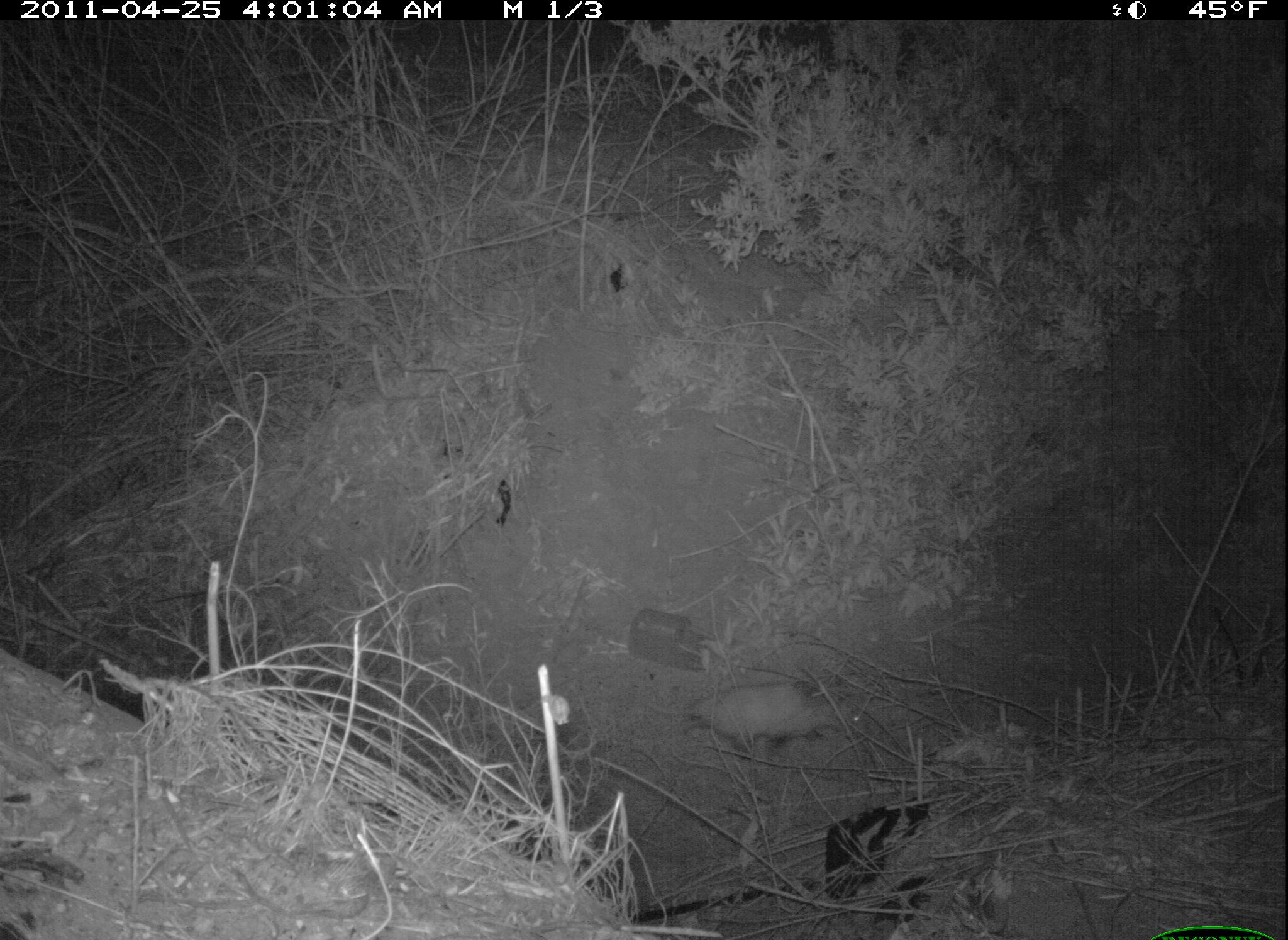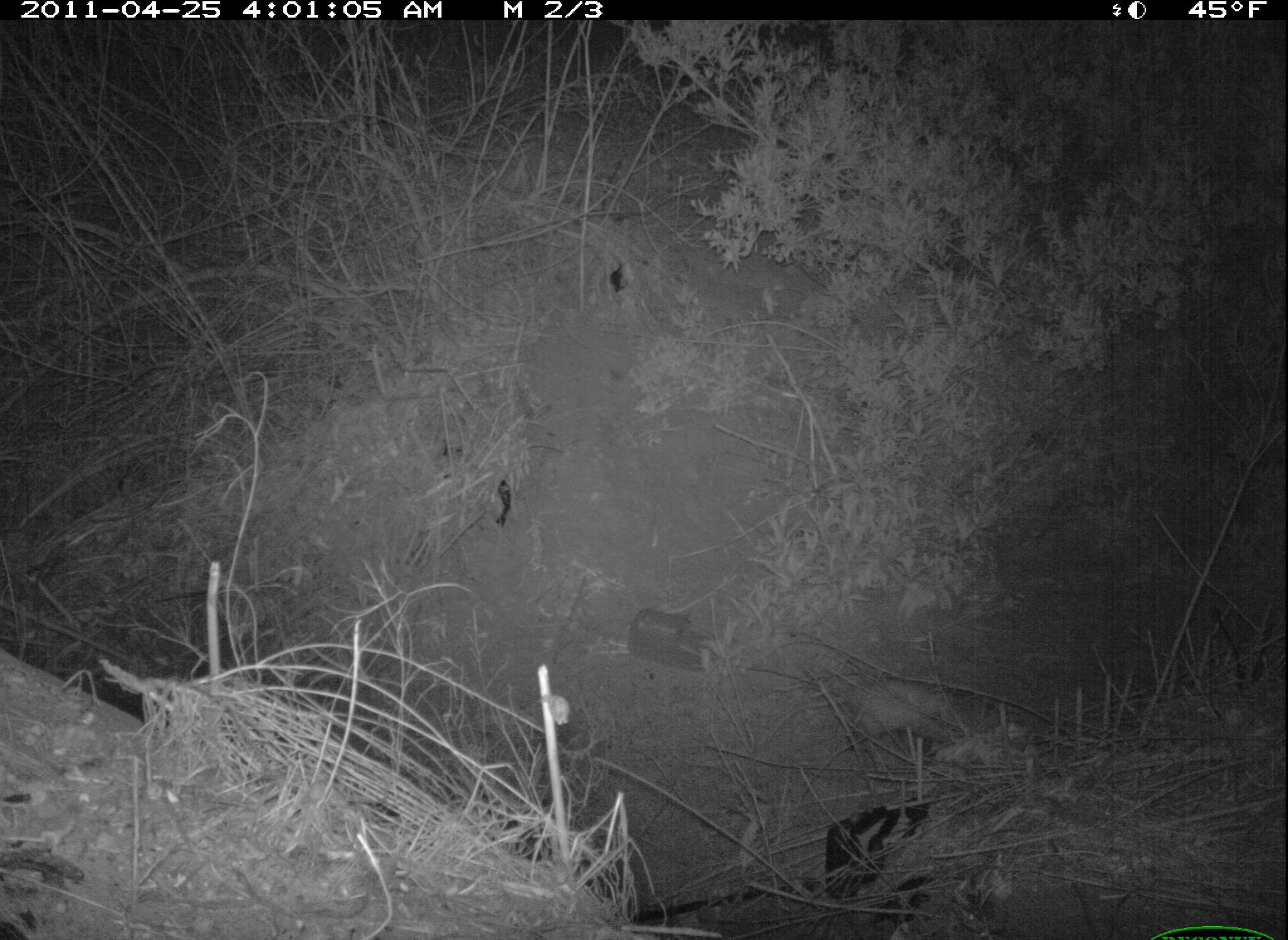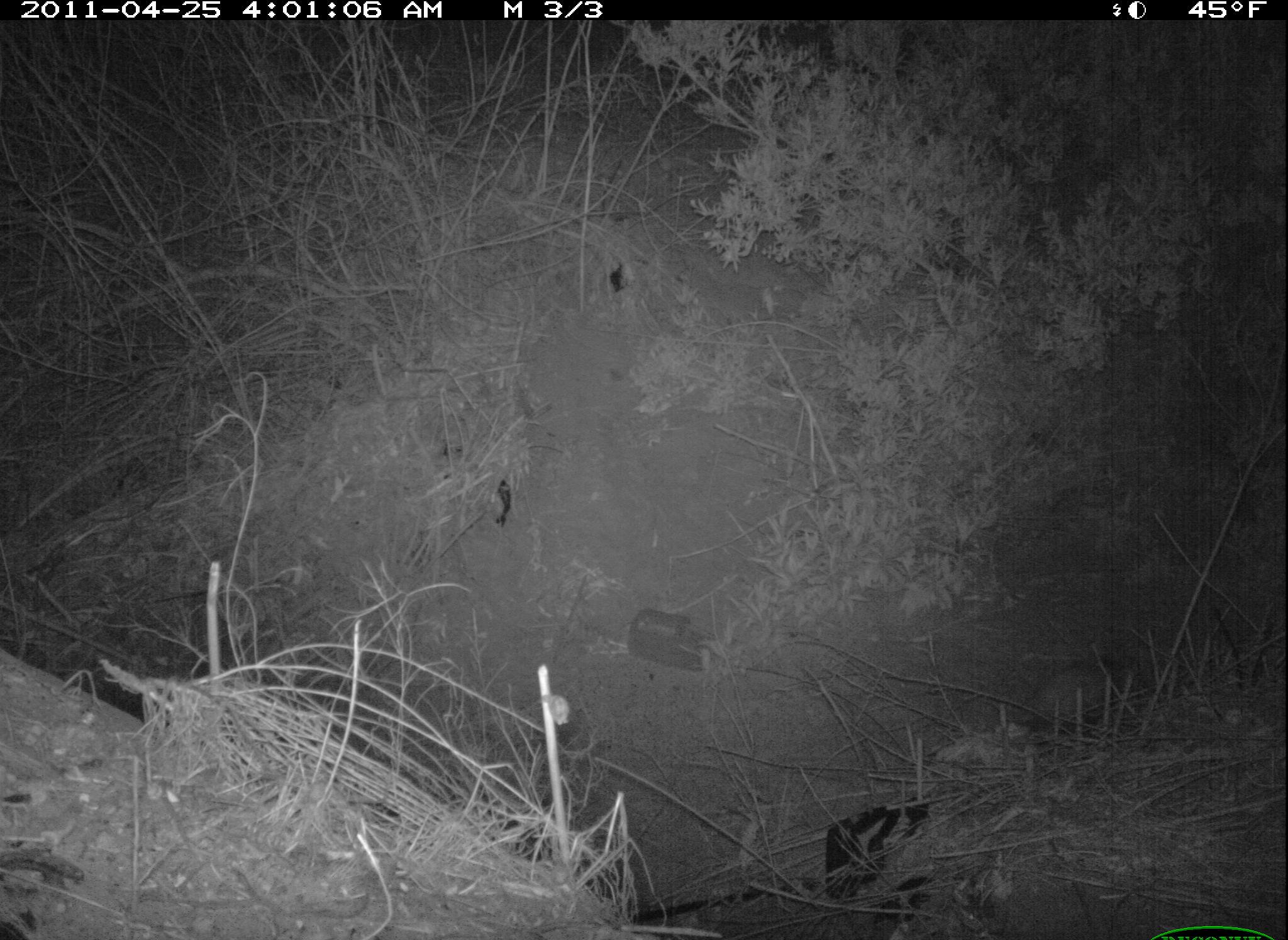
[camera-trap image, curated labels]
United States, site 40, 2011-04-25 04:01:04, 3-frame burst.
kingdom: Animalia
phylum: Chordata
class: Mammalia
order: Didelphimorphia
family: Didelphidae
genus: Didelphis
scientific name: Didelphis virginiana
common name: virginia opossum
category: opossum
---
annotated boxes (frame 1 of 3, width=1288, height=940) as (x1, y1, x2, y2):
opossum: (667, 673, 881, 770)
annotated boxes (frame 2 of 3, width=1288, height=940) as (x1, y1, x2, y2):
opossum: (808, 676, 974, 751)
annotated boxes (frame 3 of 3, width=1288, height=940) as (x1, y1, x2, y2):
opossum: (1011, 651, 1158, 744)